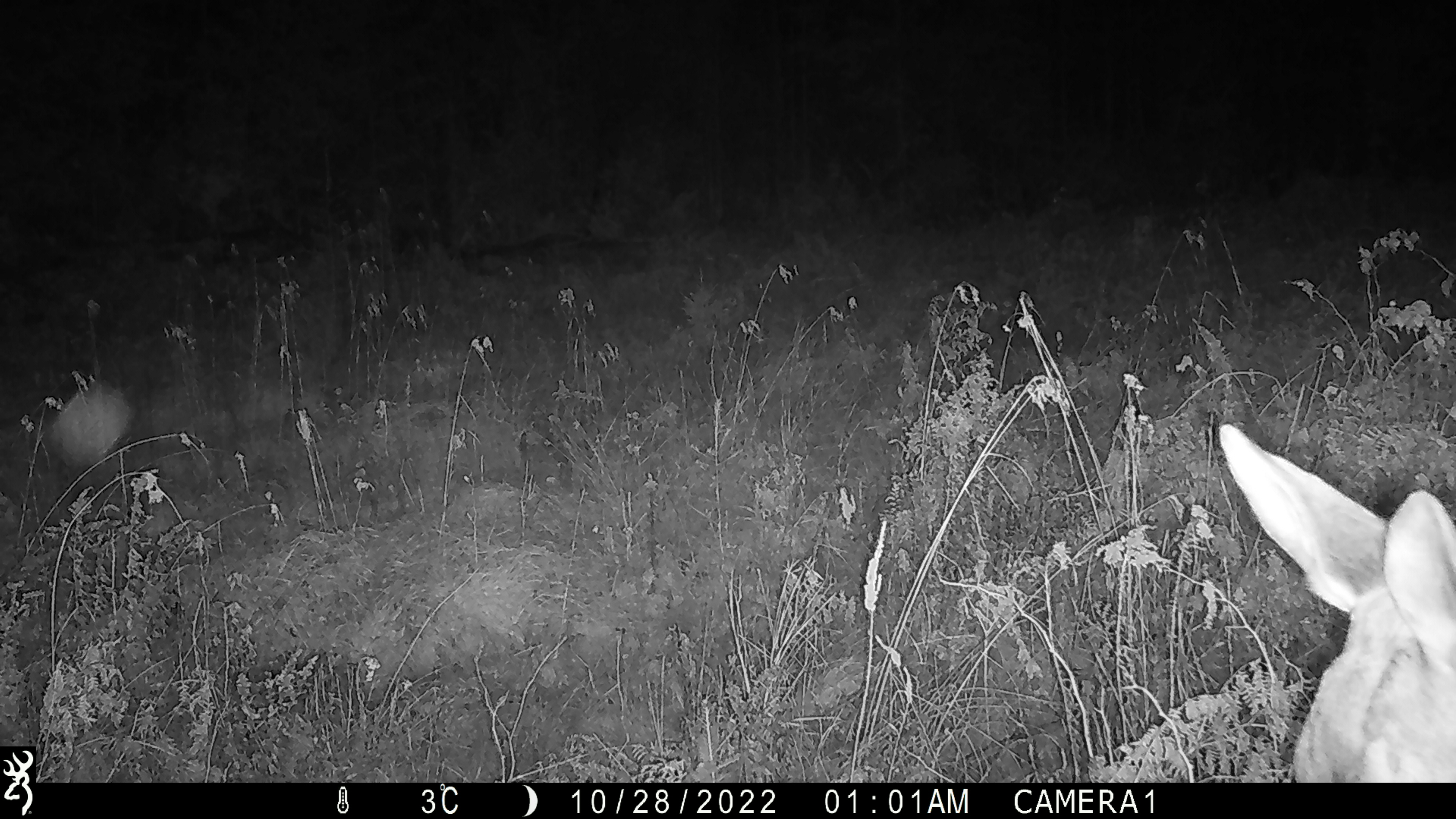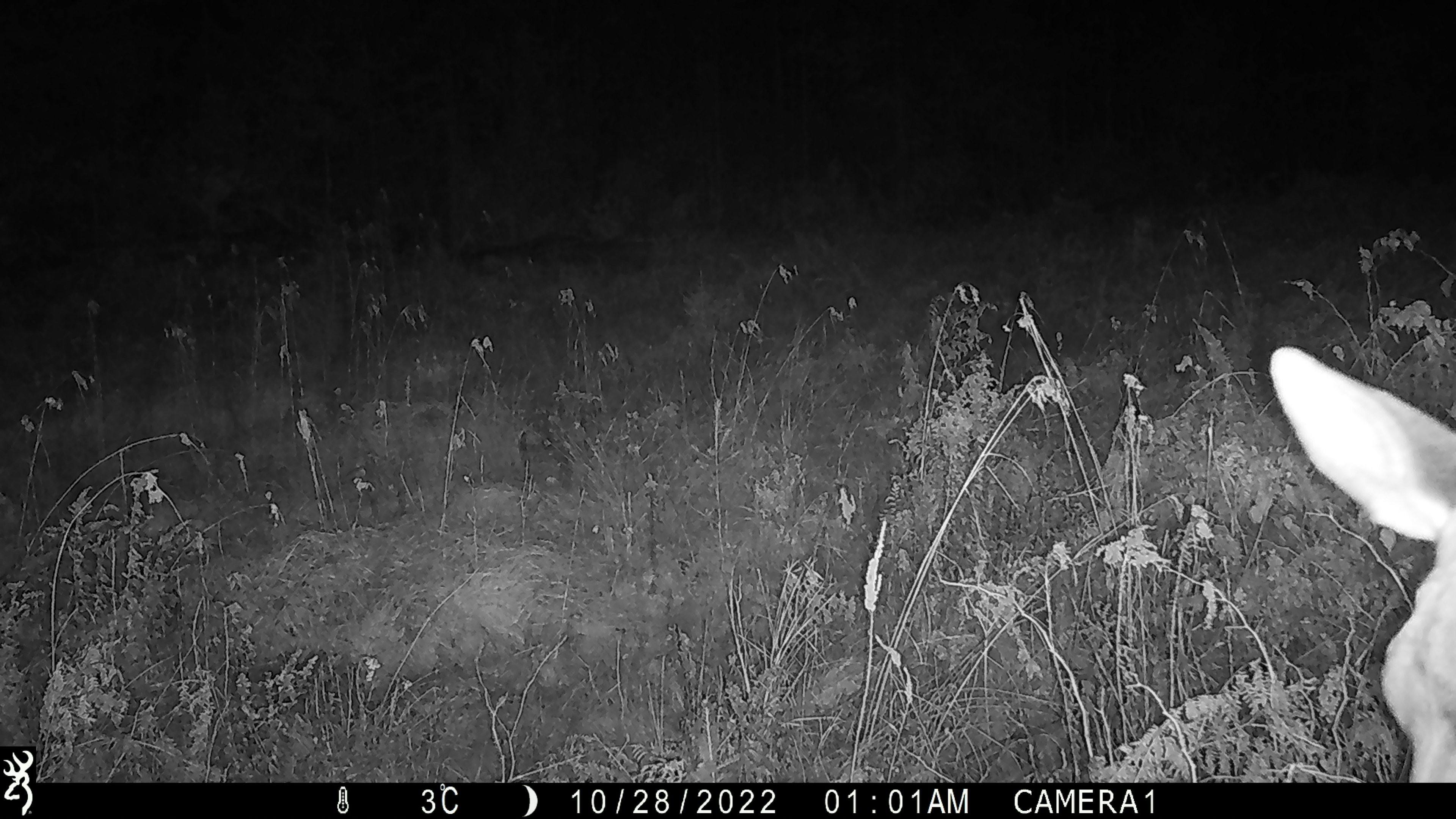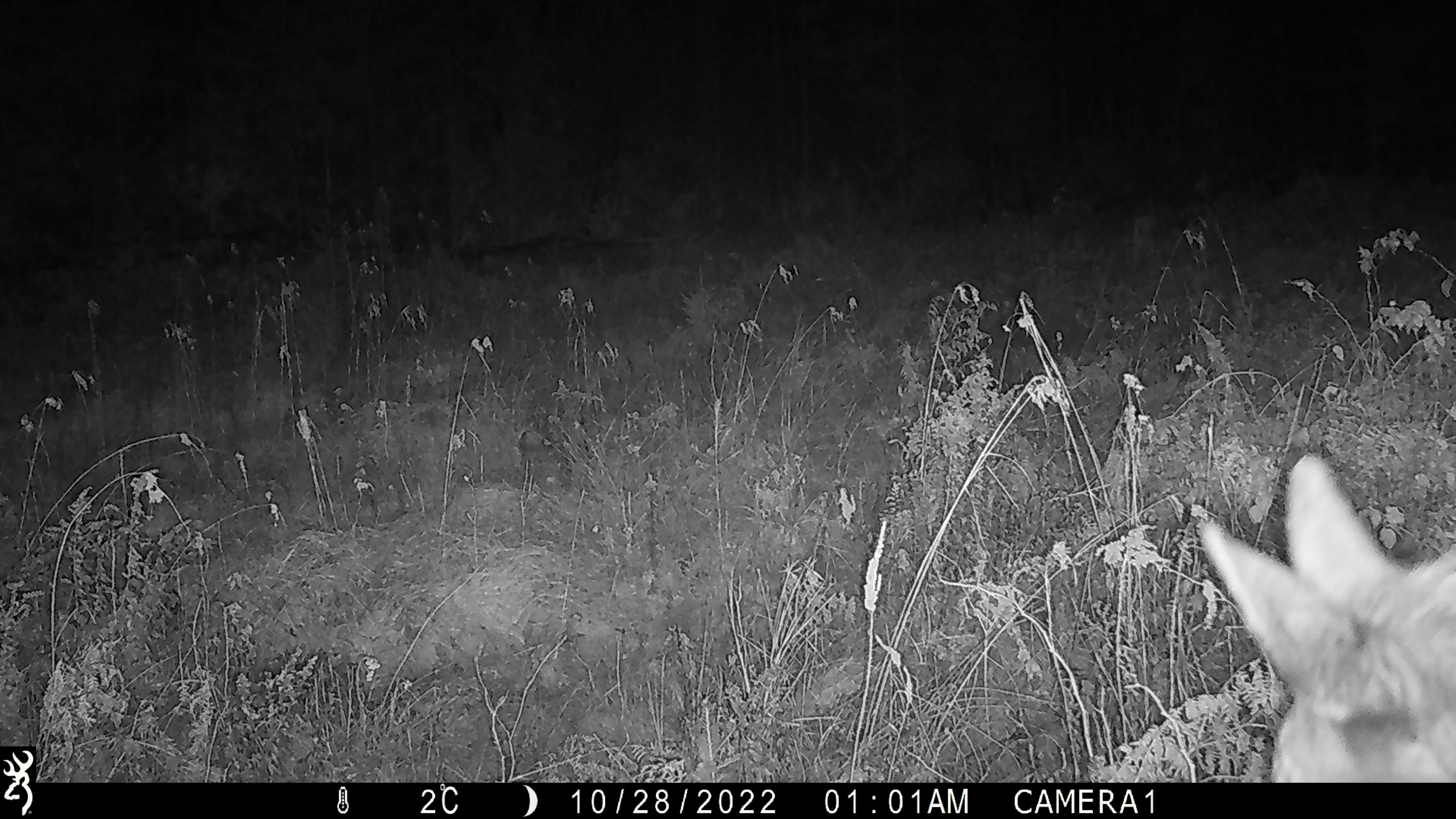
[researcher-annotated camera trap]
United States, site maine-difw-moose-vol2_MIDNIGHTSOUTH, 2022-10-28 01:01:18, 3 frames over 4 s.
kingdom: Animalia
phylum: Chordata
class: Mammalia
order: Artiodactyla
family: Cervidae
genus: Alces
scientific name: Alces alces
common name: moose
Moose (Alces alces).